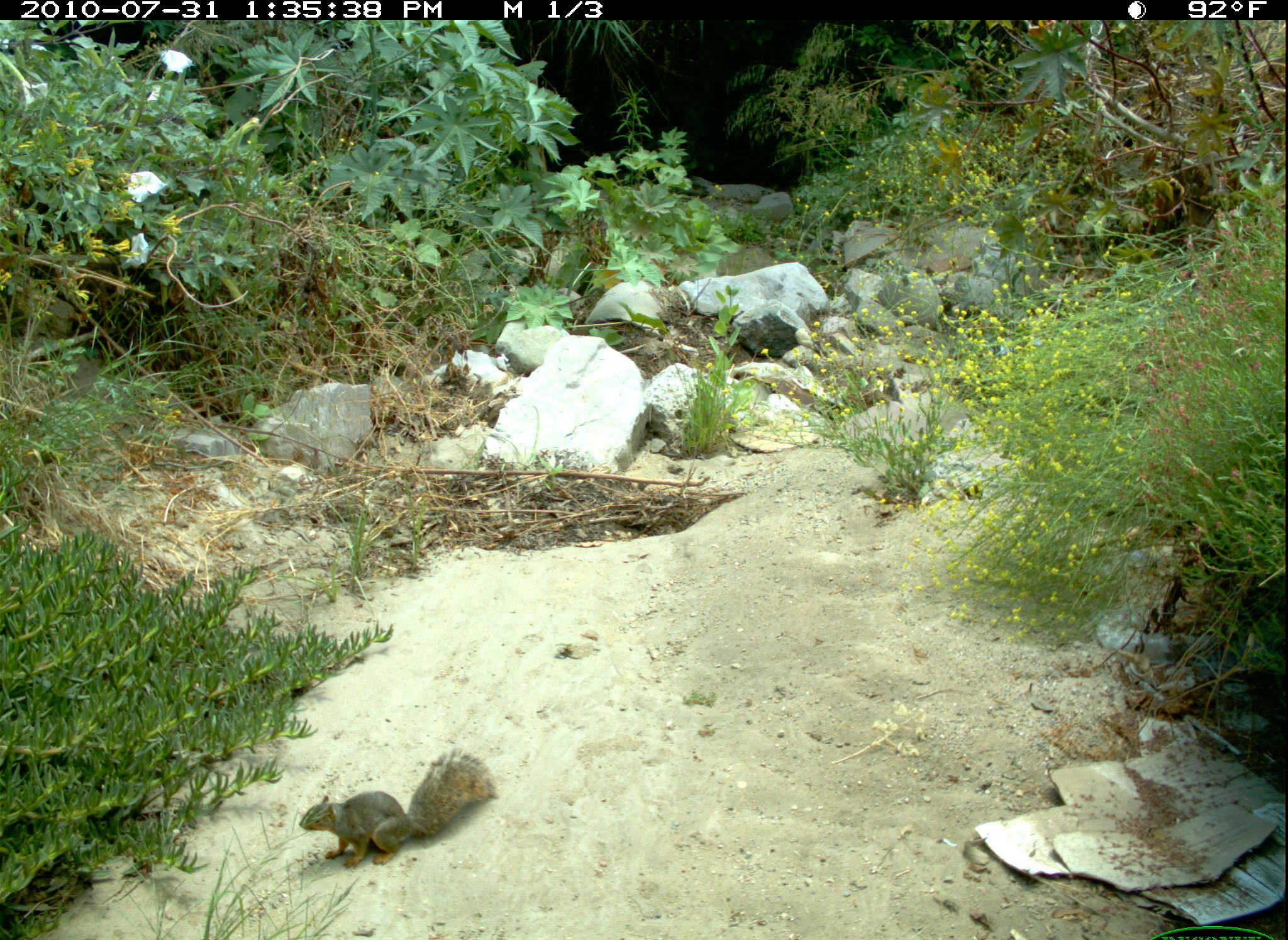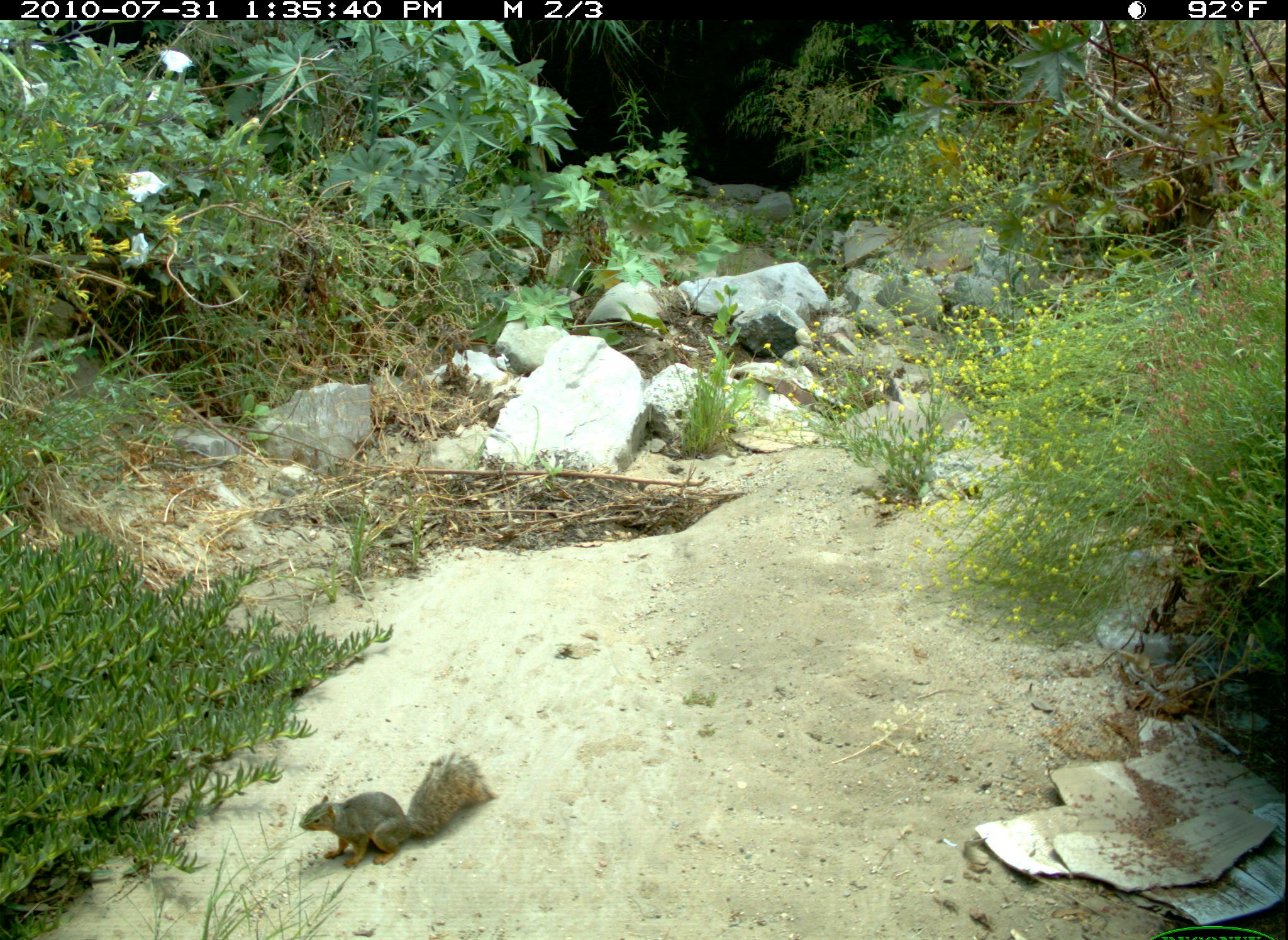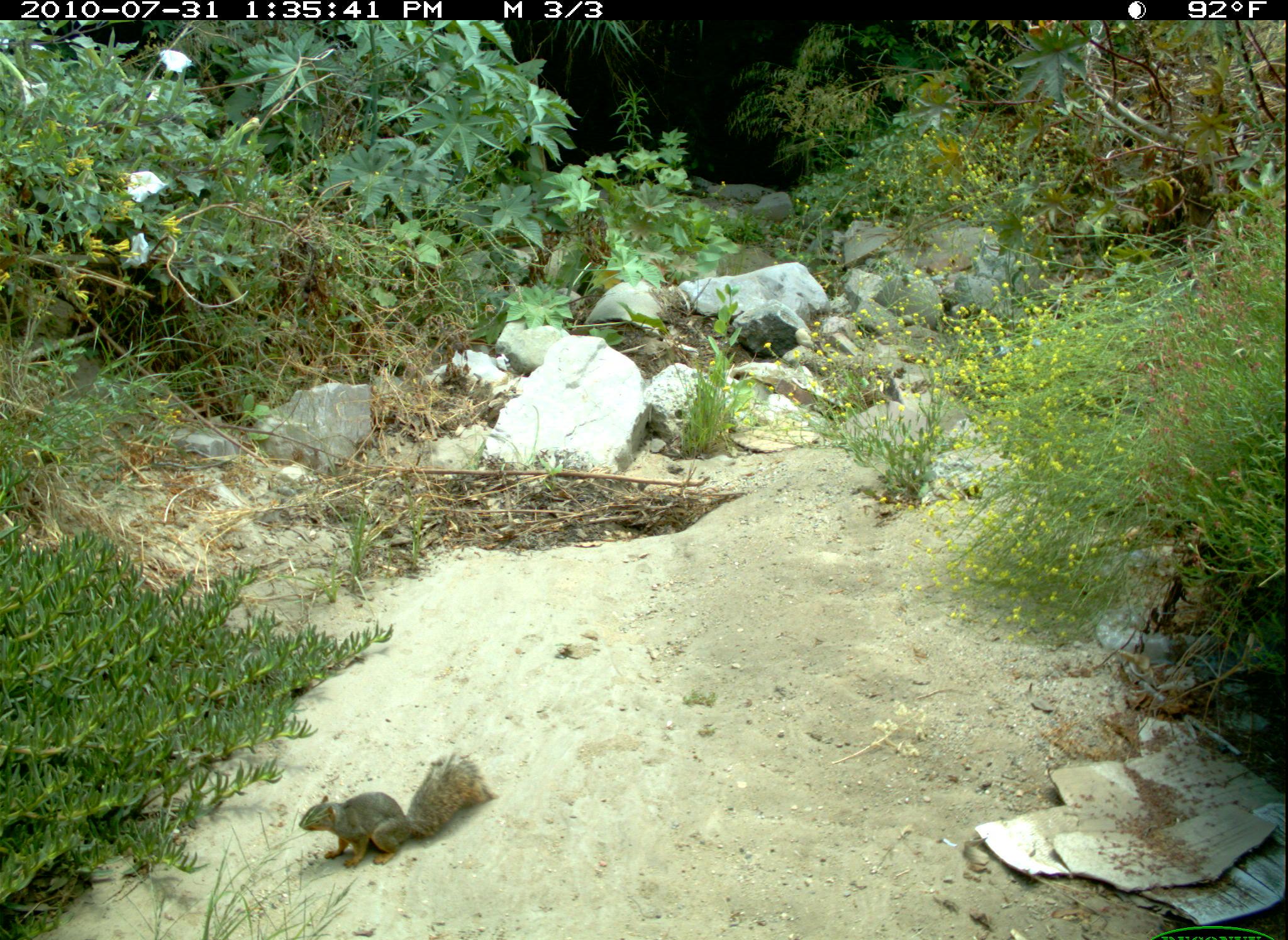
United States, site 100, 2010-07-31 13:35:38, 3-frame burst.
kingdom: Animalia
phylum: Chordata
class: Mammalia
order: Rodentia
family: Sciuridae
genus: Sciurus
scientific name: Sciurus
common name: squirrel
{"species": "squirrel (Sciurus)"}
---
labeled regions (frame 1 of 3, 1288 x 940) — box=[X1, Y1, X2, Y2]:
squirrel: box=[293, 746, 504, 871]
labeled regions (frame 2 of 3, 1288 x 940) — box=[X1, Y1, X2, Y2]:
squirrel: box=[280, 743, 497, 886]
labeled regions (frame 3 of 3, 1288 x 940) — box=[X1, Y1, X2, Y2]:
squirrel: box=[293, 746, 499, 873]